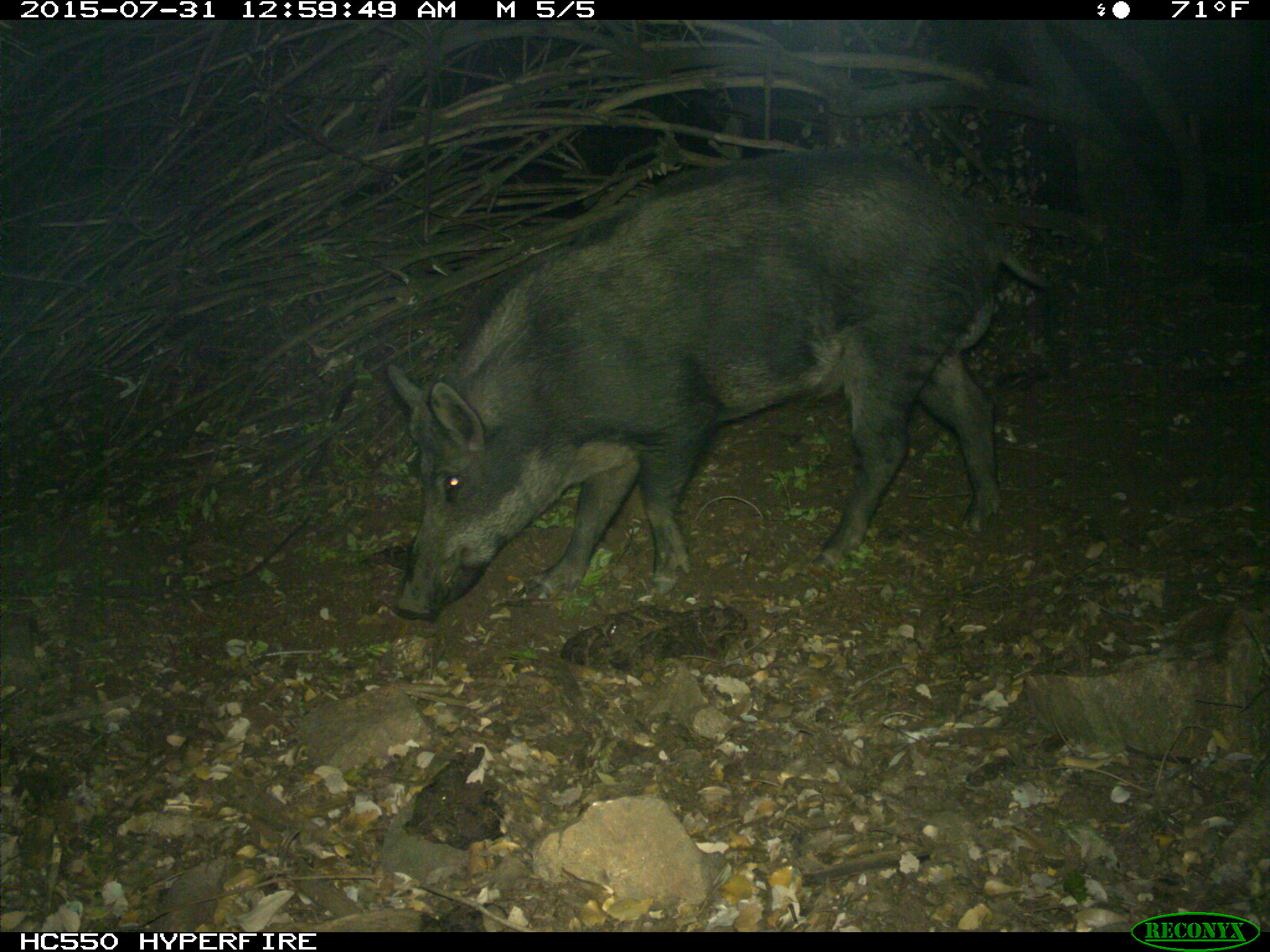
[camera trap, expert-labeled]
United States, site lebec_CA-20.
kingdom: Animalia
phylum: Chordata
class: Mammalia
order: Artiodactyla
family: Suidae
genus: Sus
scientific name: Sus scrofa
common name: wild boar